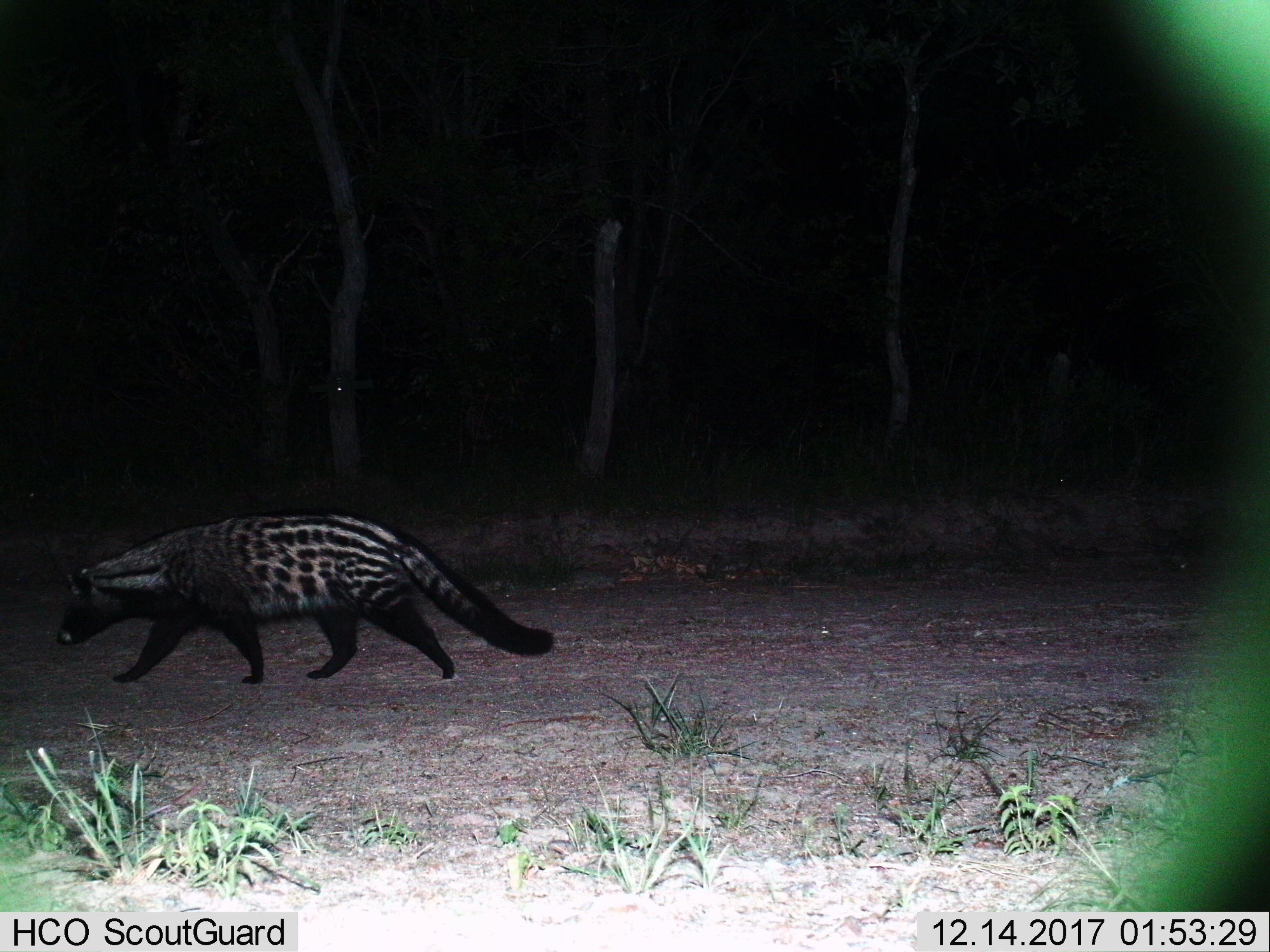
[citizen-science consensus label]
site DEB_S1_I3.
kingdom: Animalia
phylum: Chordata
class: Mammalia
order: Carnivora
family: Viverridae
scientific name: Viverridae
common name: civet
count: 1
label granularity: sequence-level